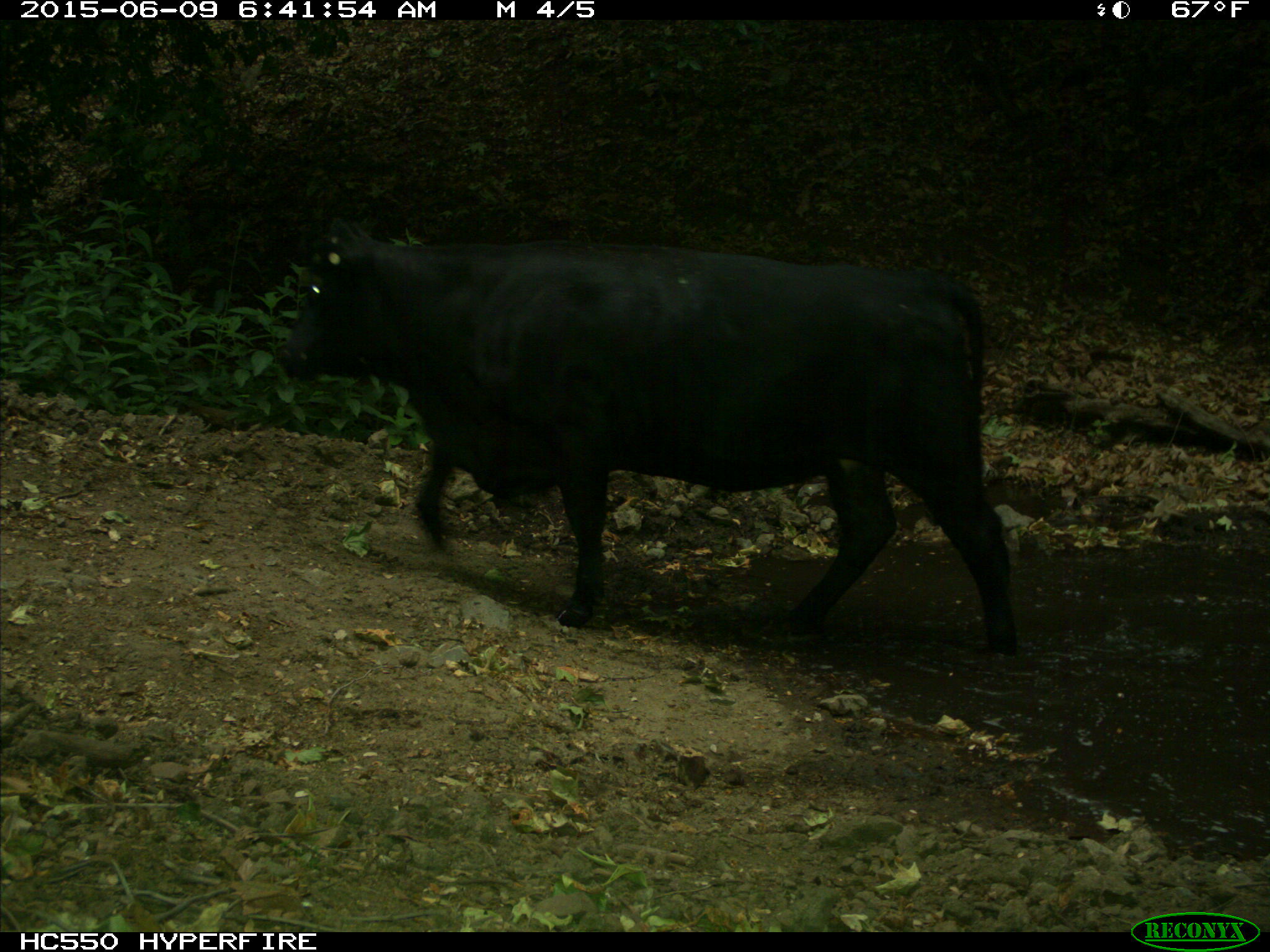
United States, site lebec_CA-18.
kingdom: Animalia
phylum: Chordata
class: Mammalia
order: Artiodactyla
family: Bovidae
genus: Bos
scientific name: Bos taurus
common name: domestic cow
Bos taurus (domestic cow).